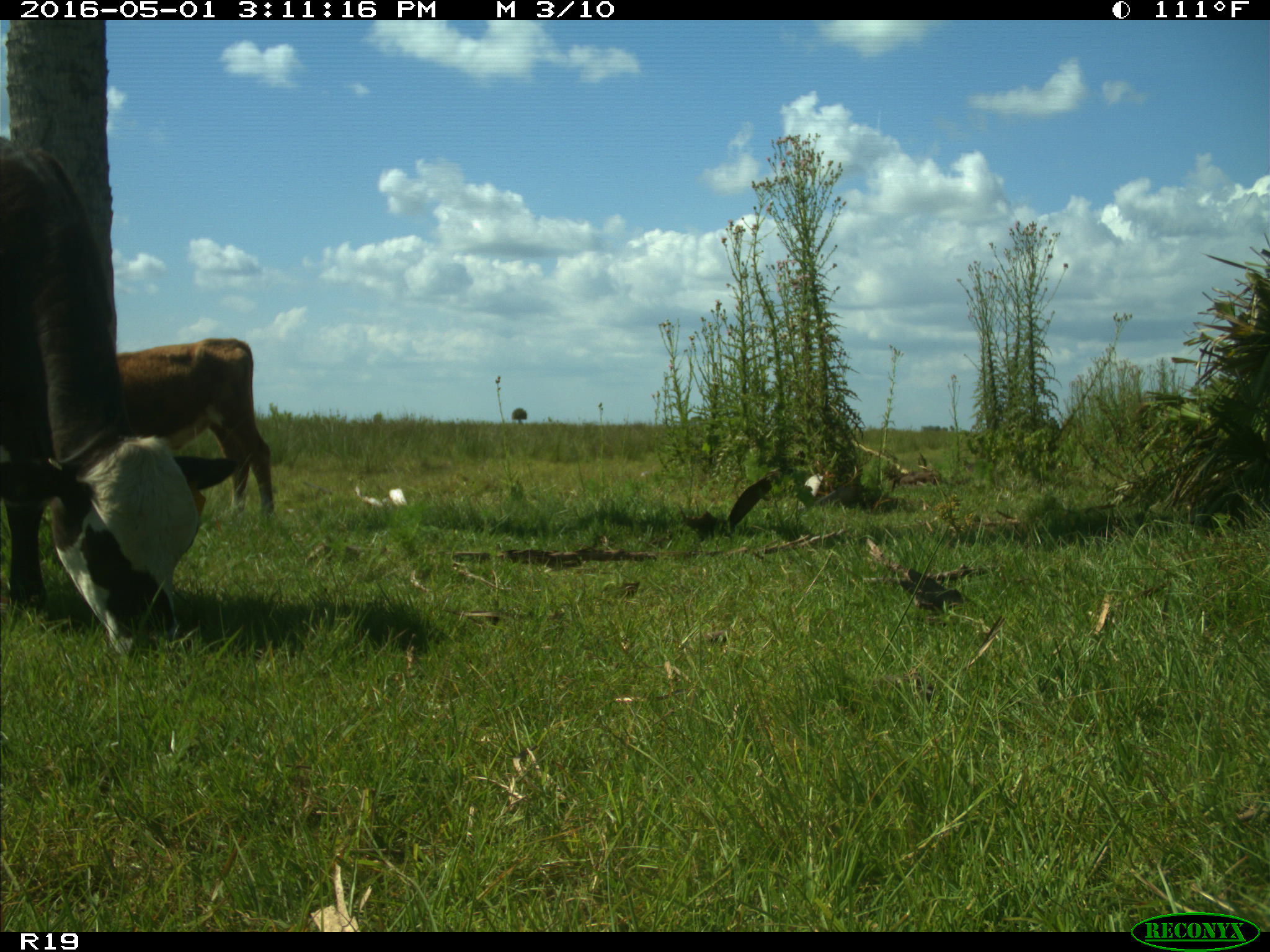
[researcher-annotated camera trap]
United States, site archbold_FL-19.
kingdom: Animalia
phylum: Chordata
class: Mammalia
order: Artiodactyla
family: Bovidae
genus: Bos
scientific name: Bos taurus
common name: domestic cow